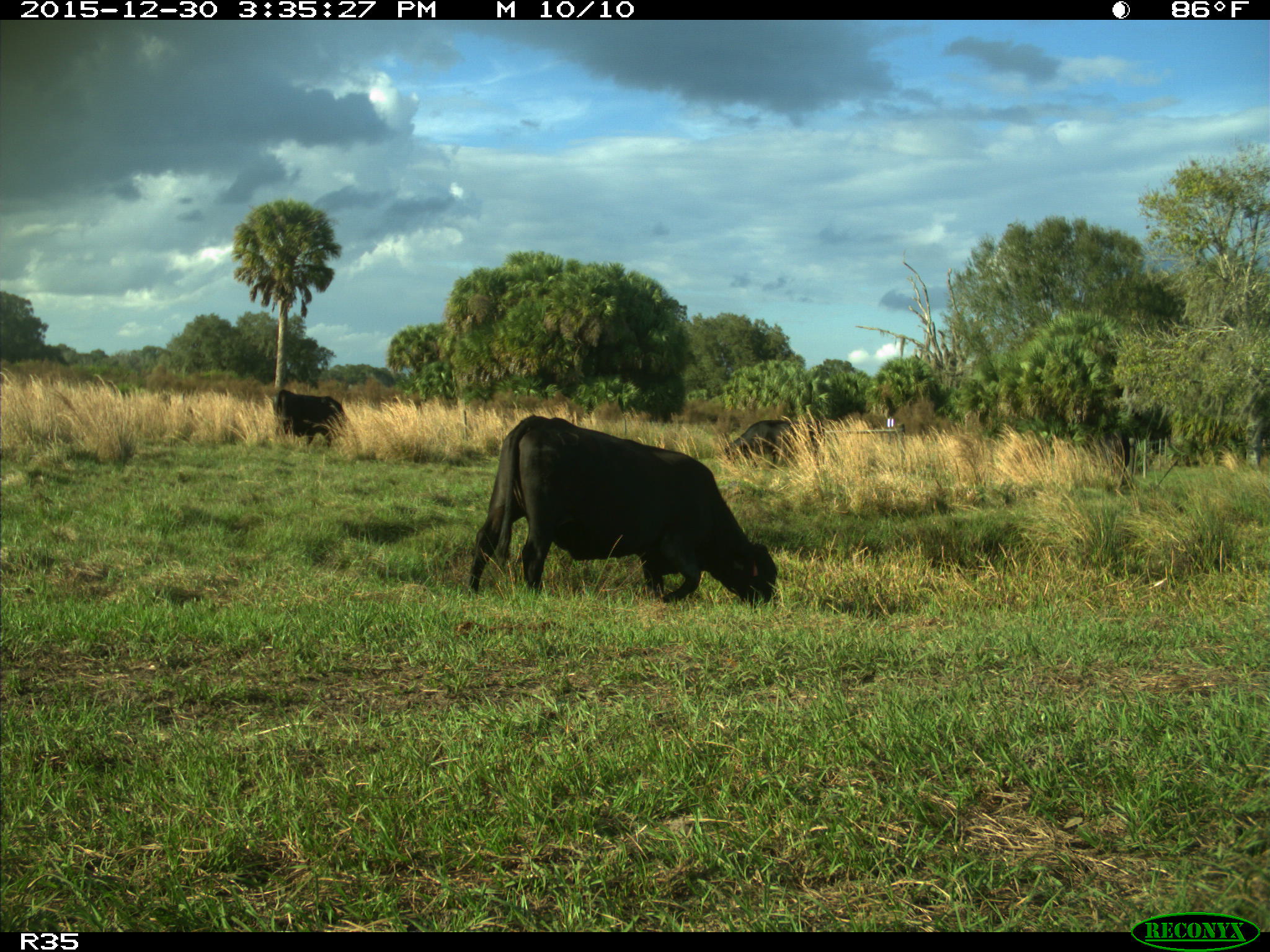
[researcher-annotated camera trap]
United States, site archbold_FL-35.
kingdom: Animalia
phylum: Chordata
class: Mammalia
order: Artiodactyla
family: Bovidae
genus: Bos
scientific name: Bos taurus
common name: domestic cow